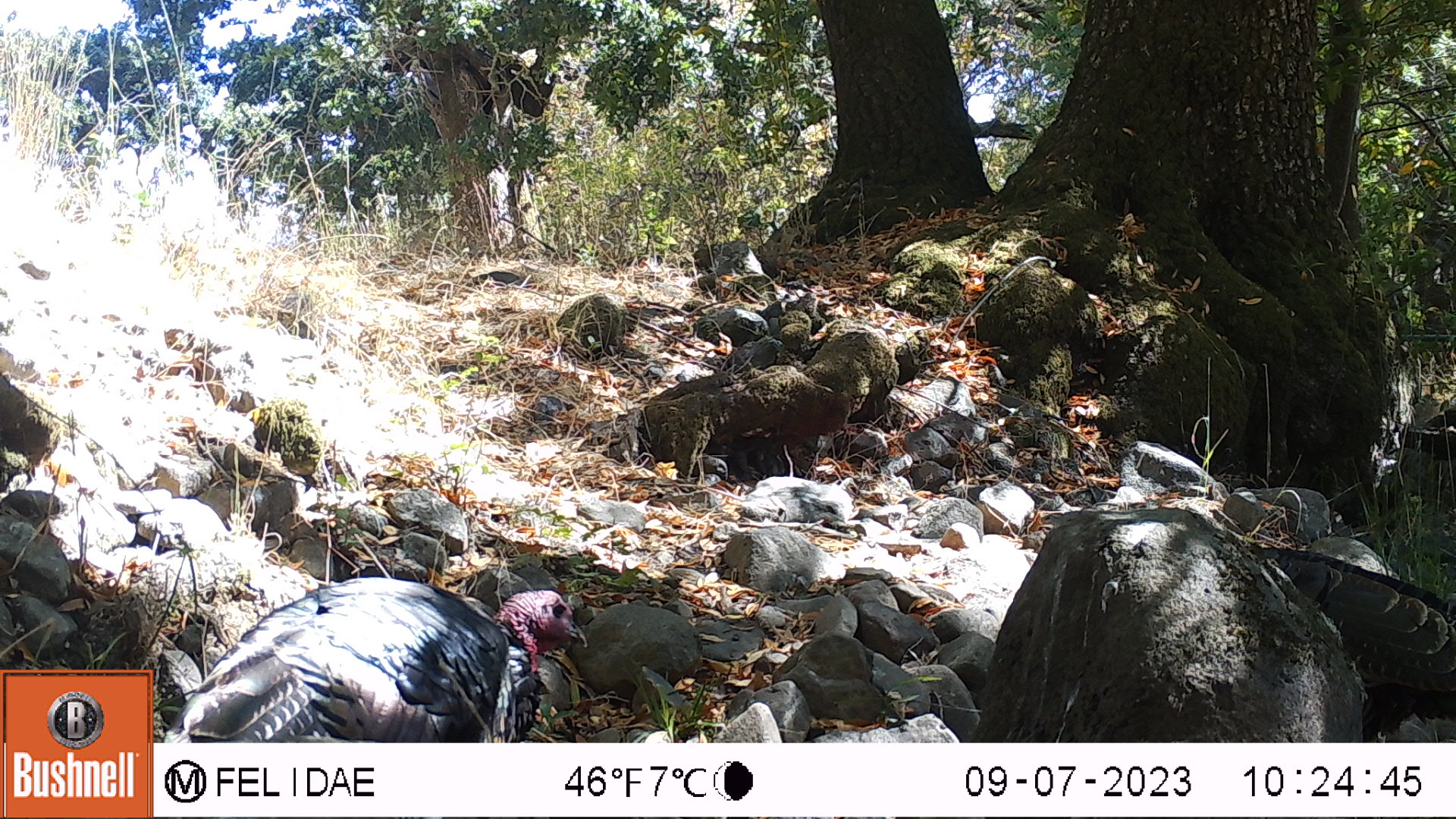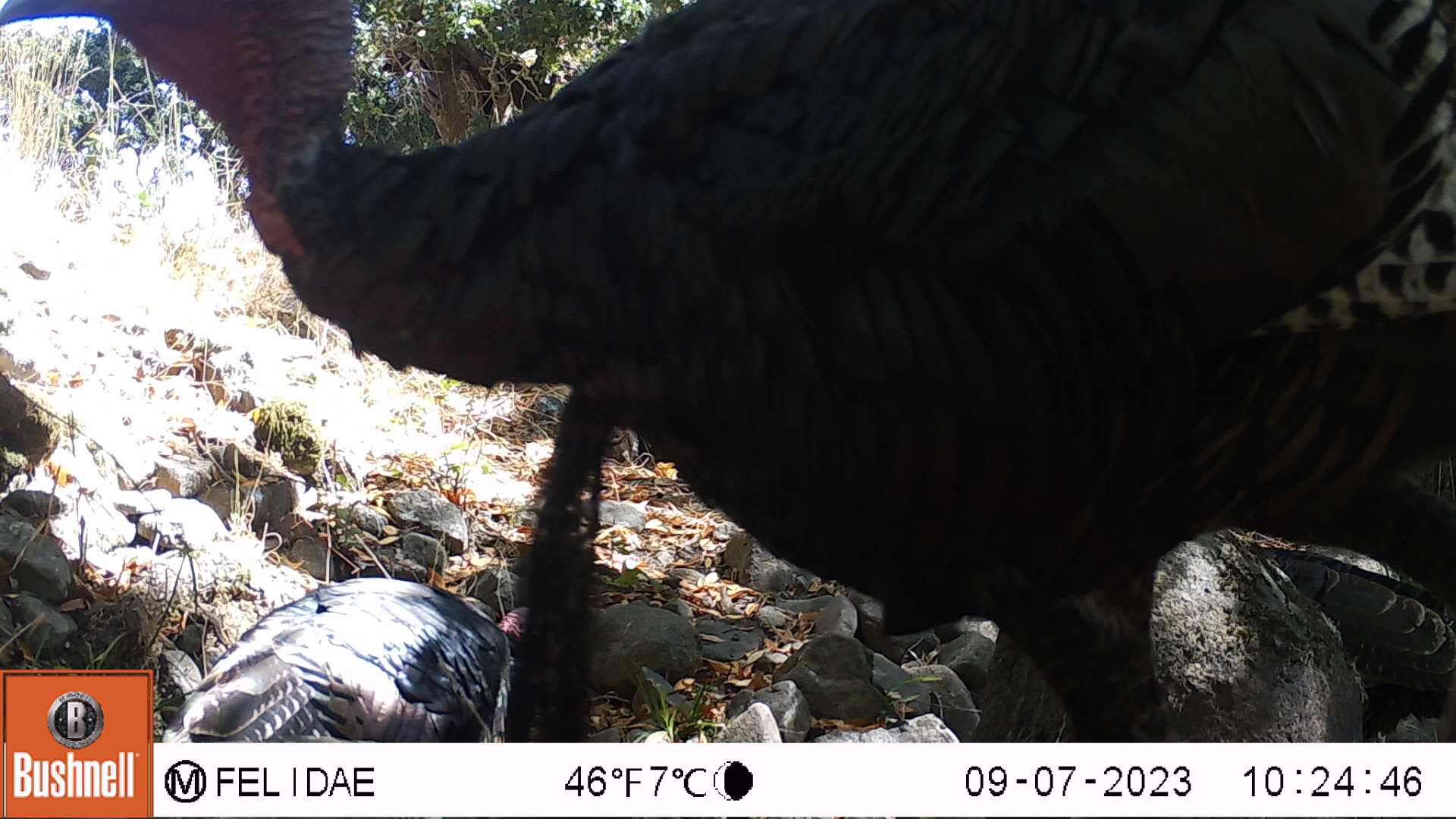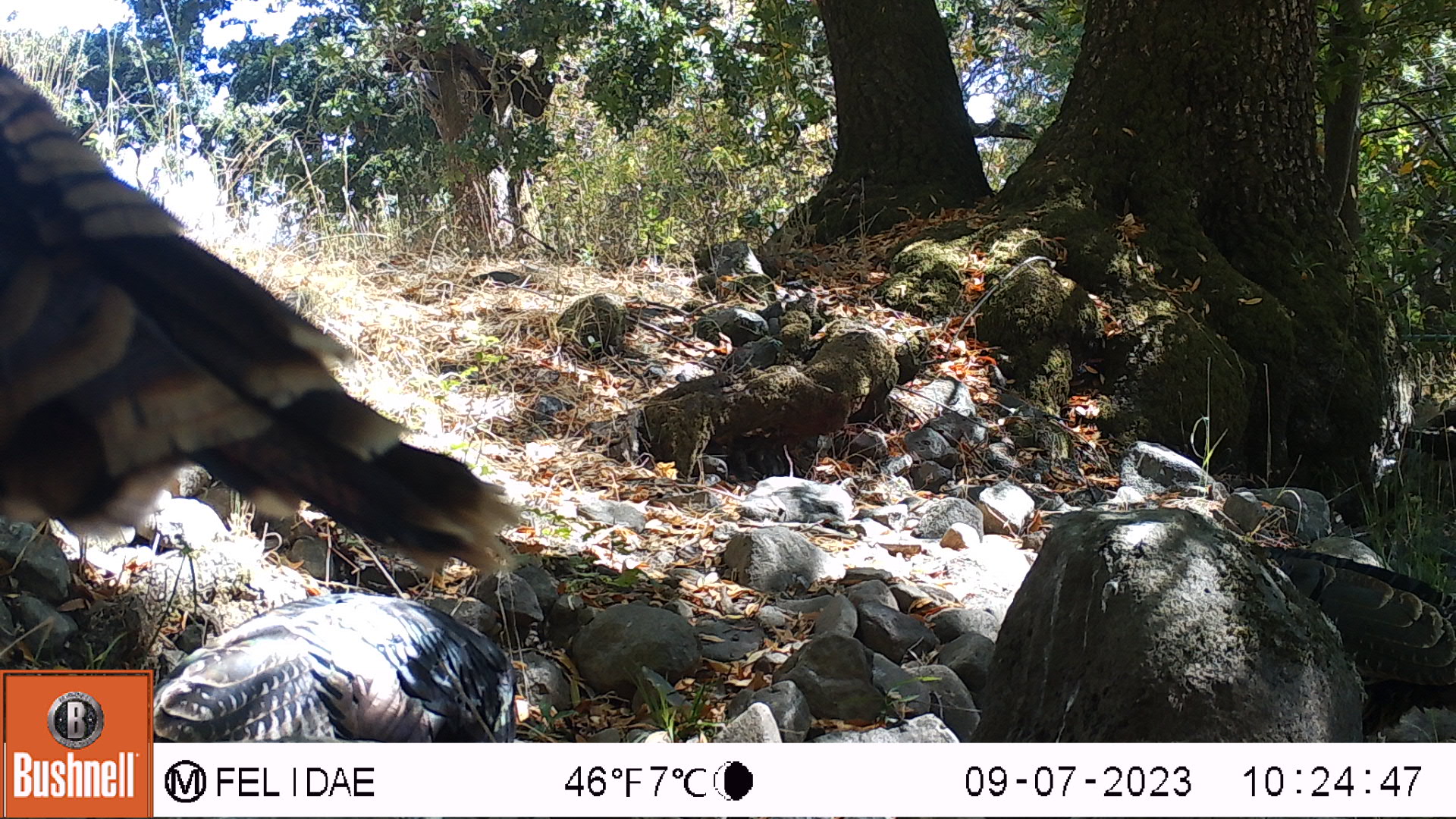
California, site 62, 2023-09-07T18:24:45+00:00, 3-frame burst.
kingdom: Animalia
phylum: Chordata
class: Aves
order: Galliformes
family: Phasianidae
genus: Meleagris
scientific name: Meleagris gallopavo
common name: turkey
Turkey (Meleagris gallopavo).